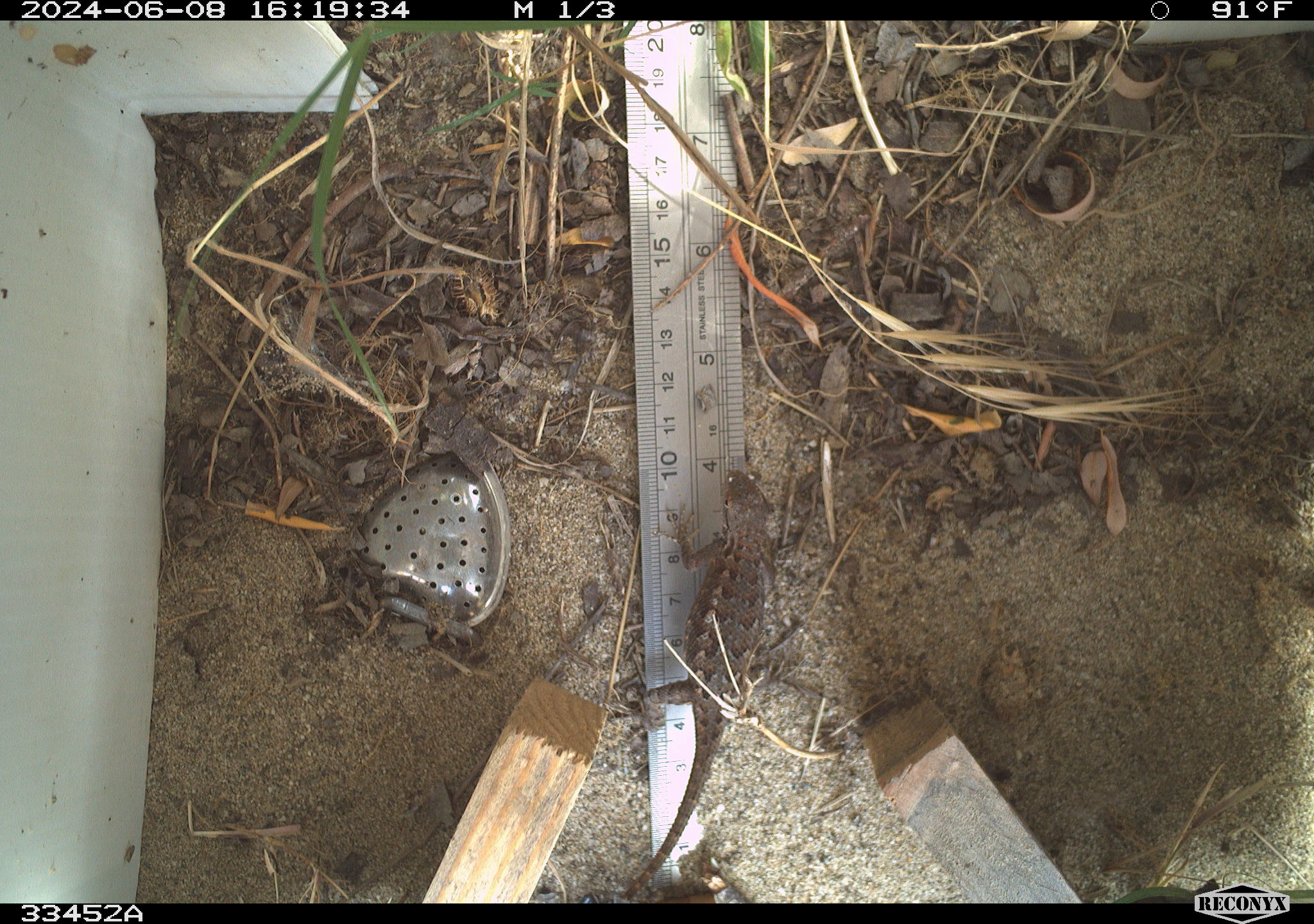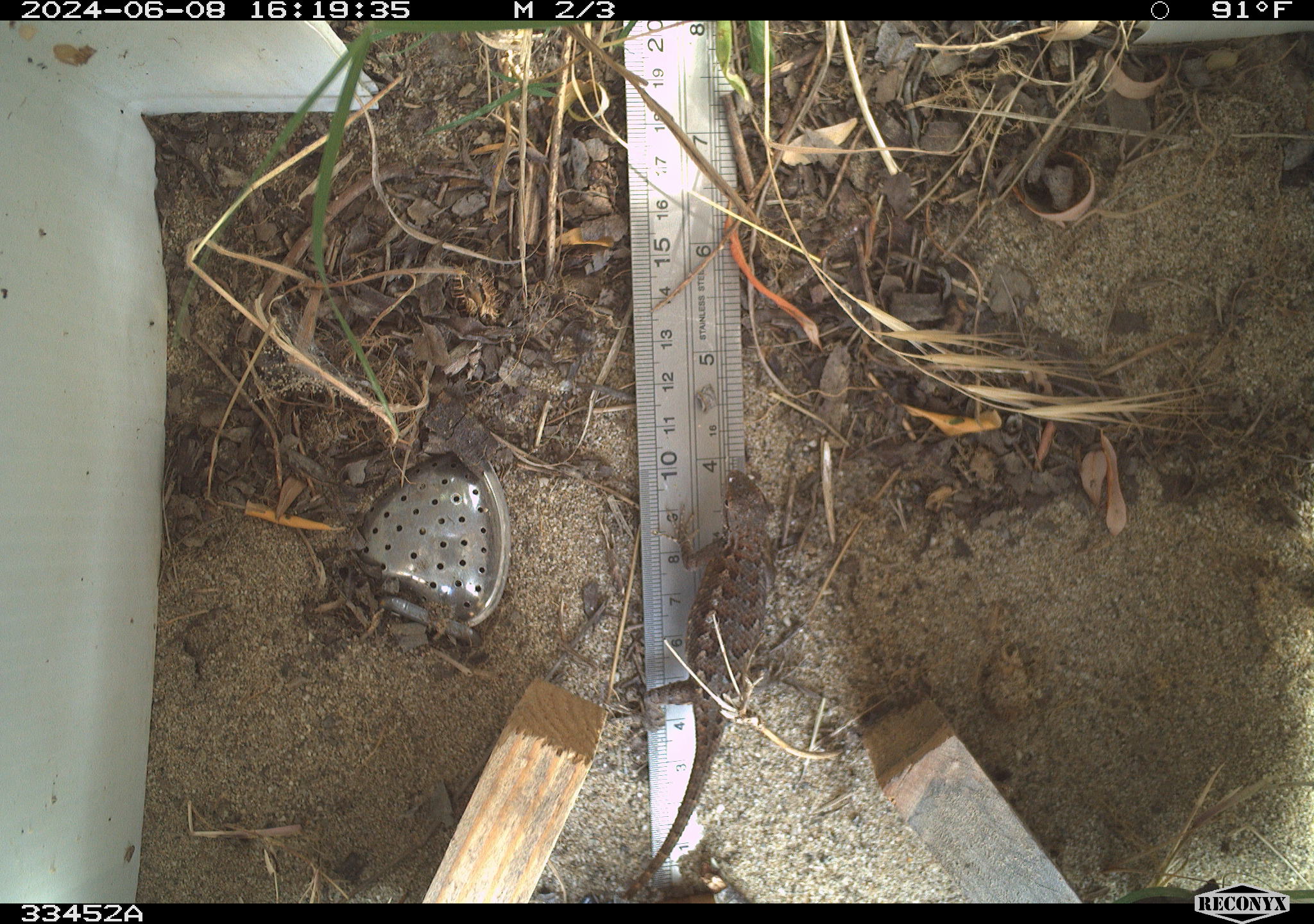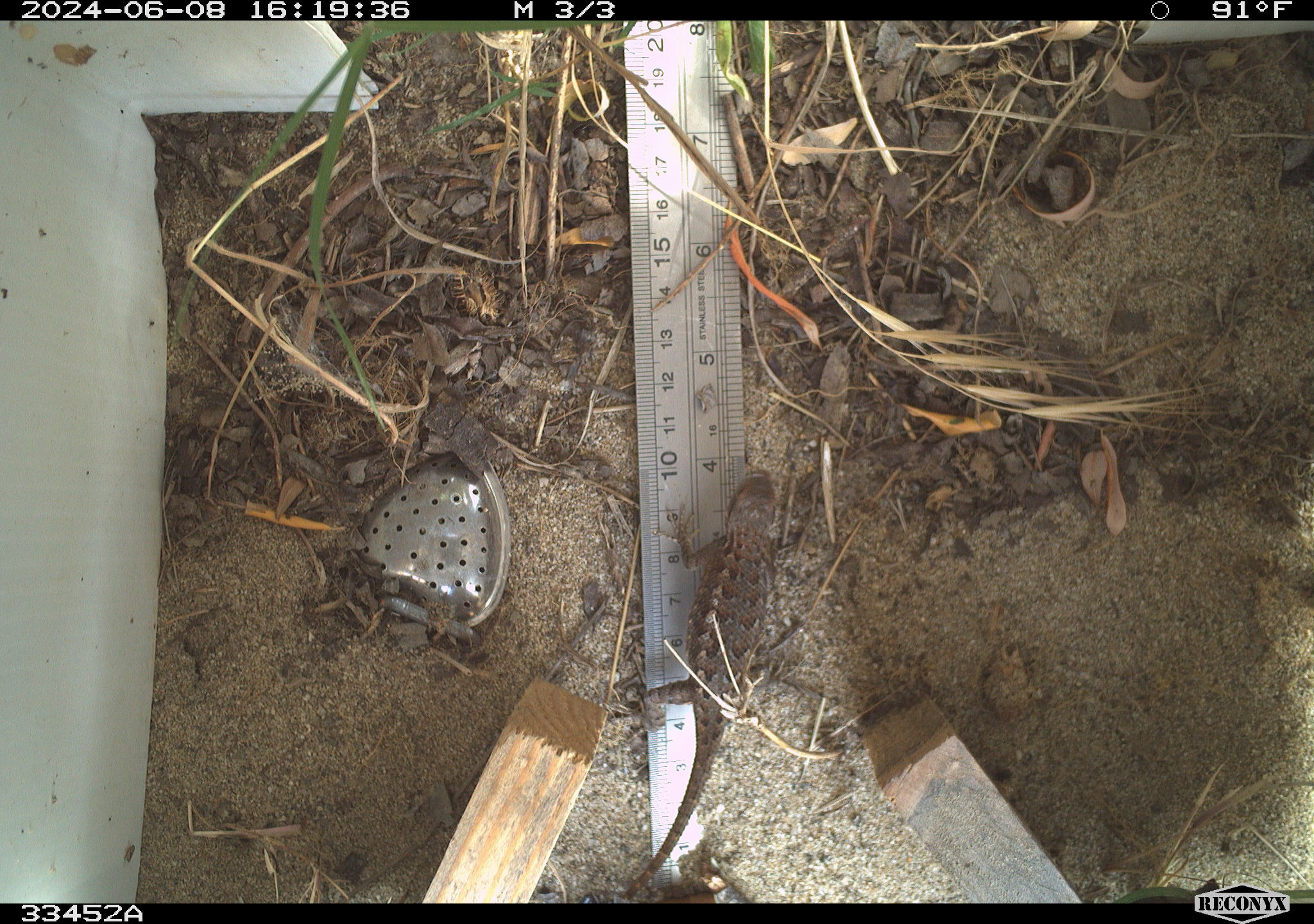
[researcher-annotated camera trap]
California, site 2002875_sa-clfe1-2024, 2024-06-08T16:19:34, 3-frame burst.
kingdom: Animalia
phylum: Chordata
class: Reptilia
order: Squamata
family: Phrynosomatidae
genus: Sceloporus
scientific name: Sceloporus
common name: spiny lizards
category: sceloporus species